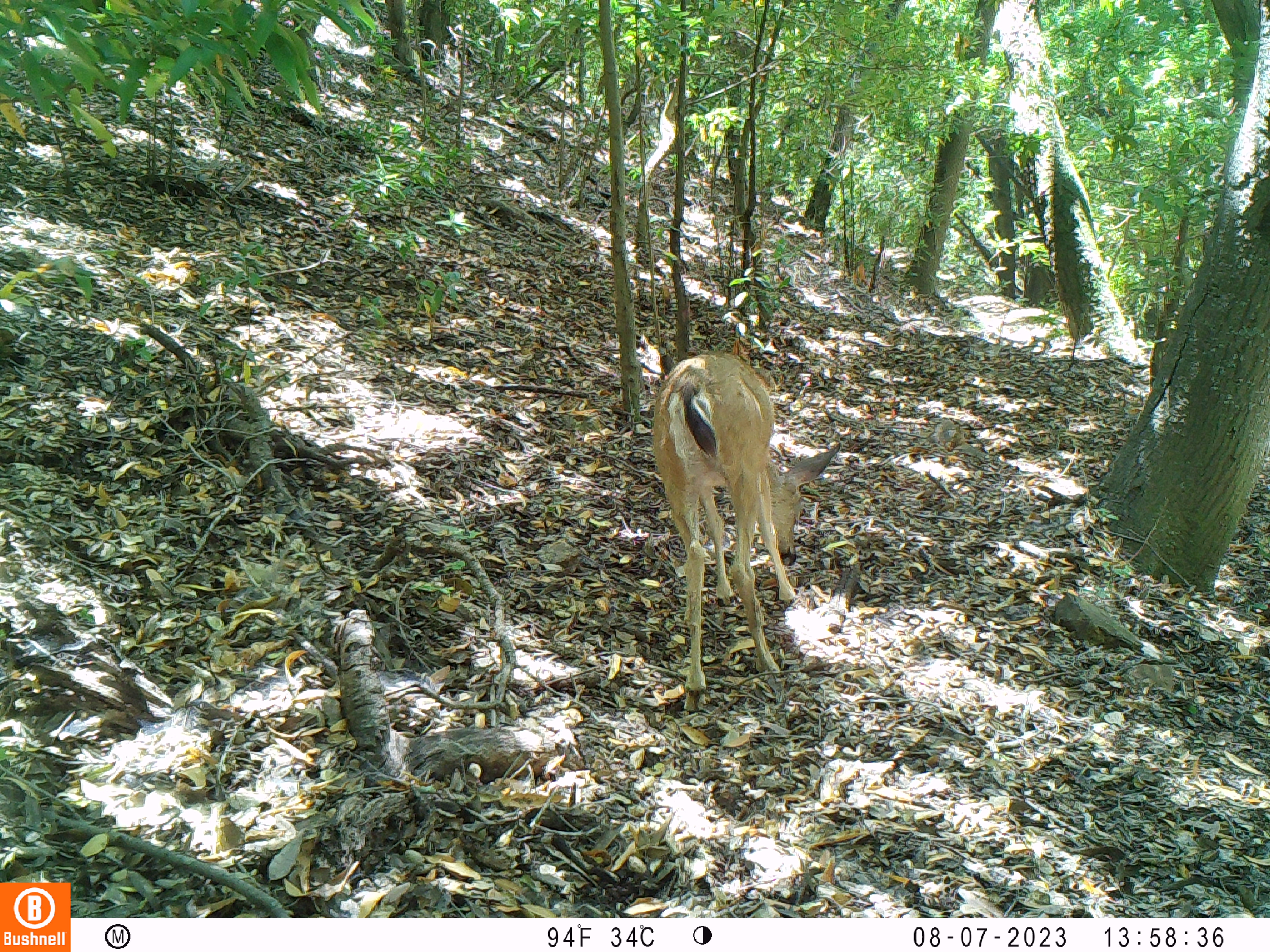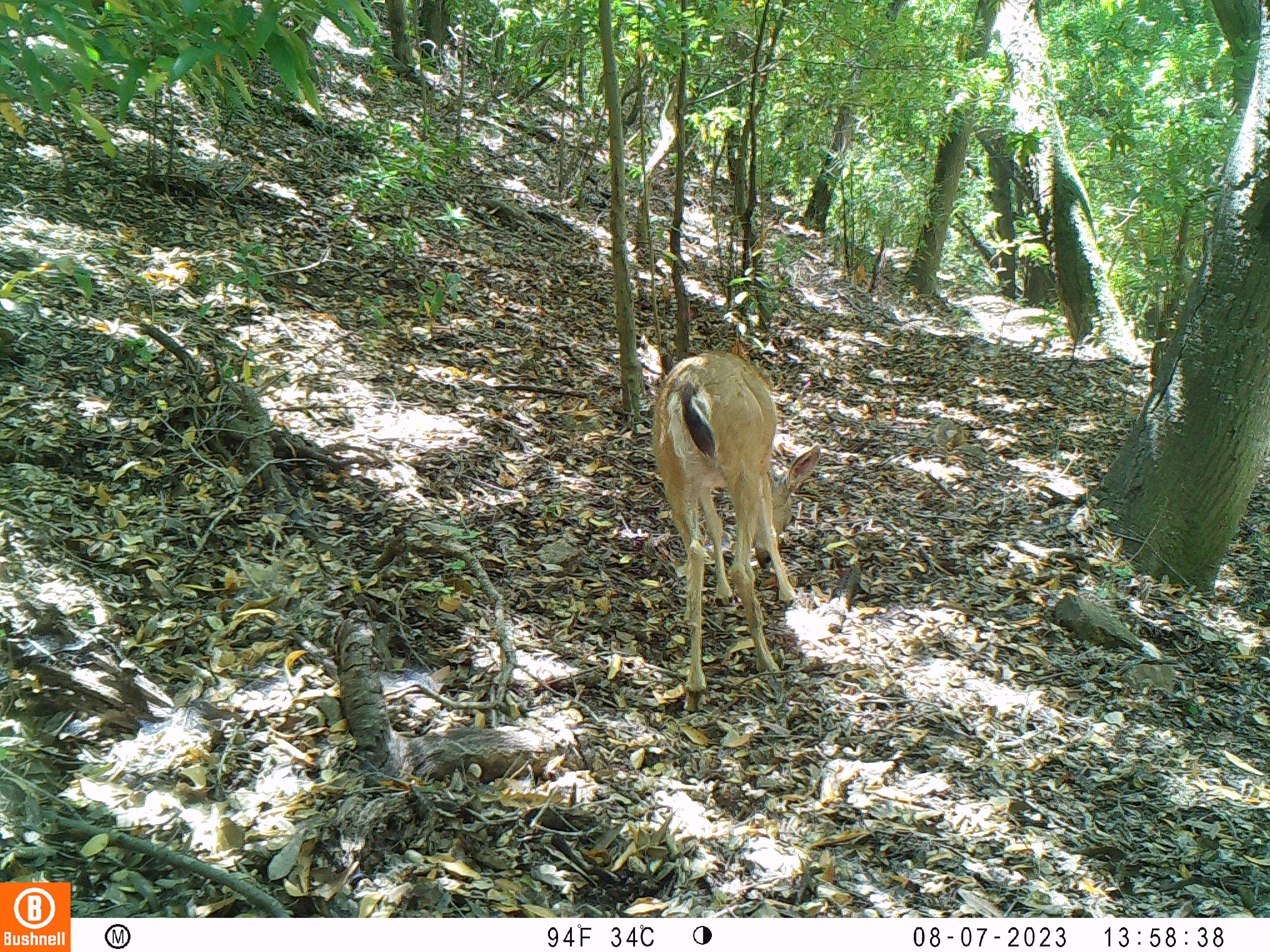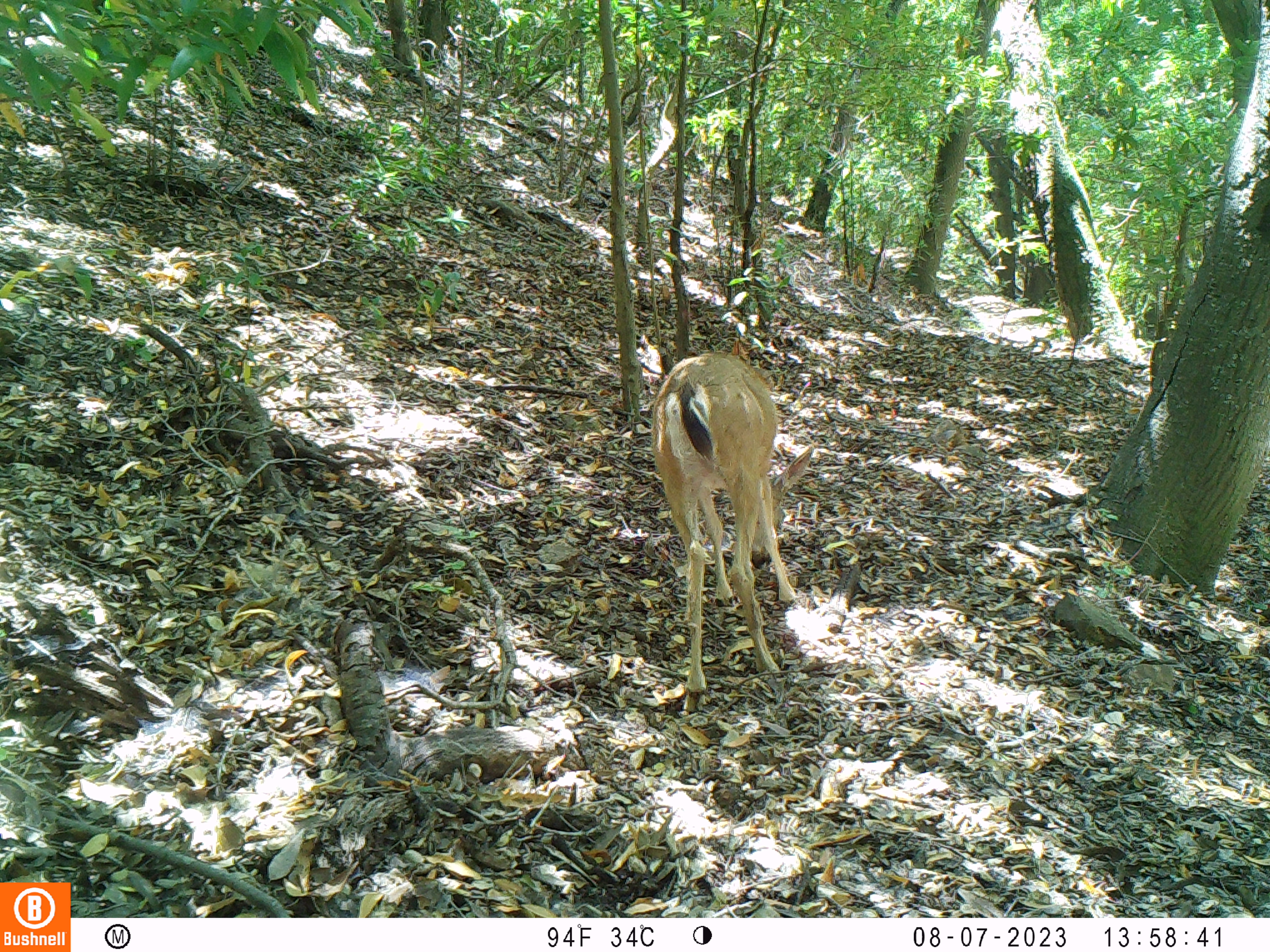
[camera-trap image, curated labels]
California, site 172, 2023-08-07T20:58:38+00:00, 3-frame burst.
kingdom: Animalia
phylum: Chordata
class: Mammalia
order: Artiodactyla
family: Cervidae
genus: Odocoileus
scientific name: Odocoileus hemionus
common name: mule deer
Mule deer (Odocoileus hemionus).